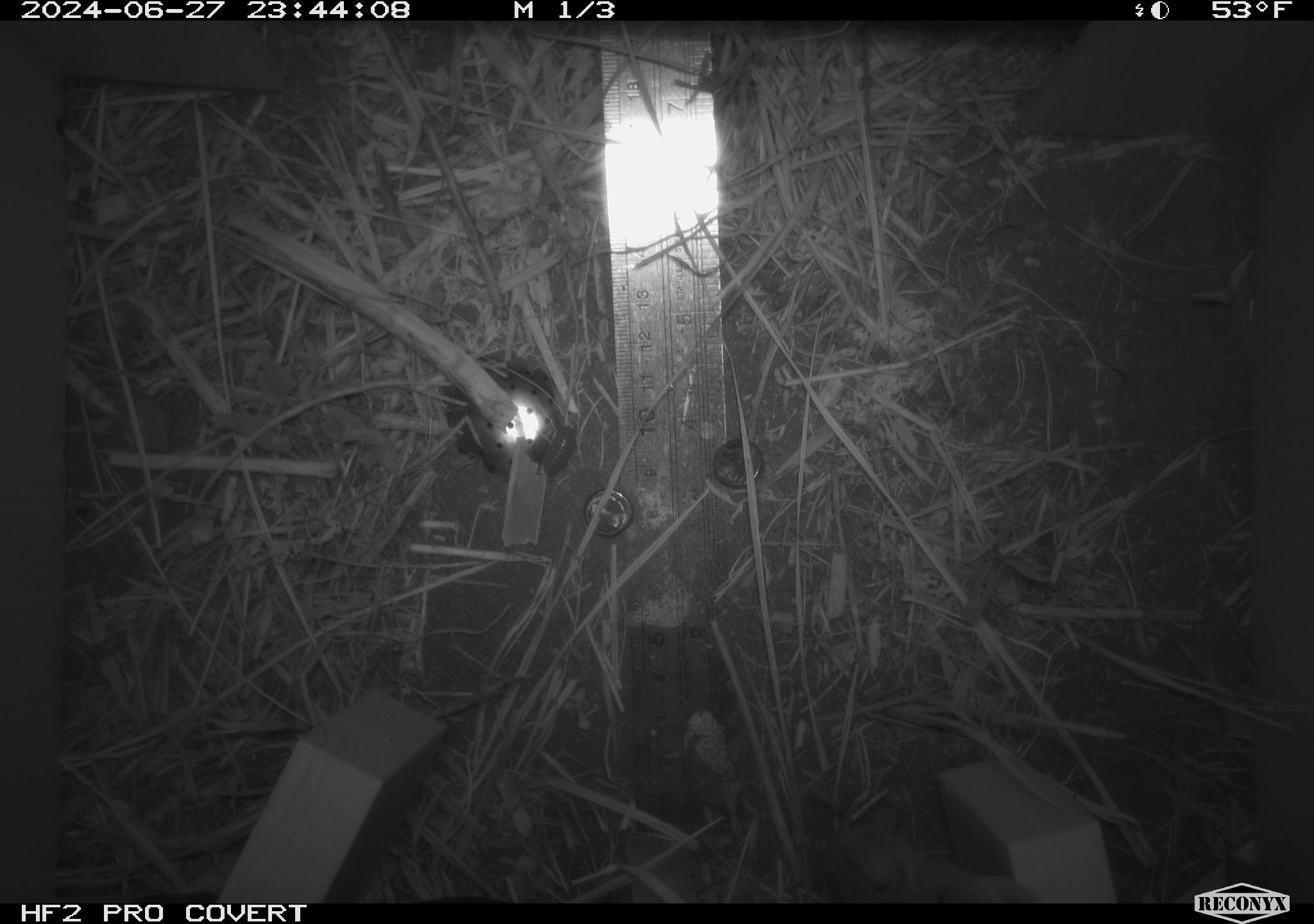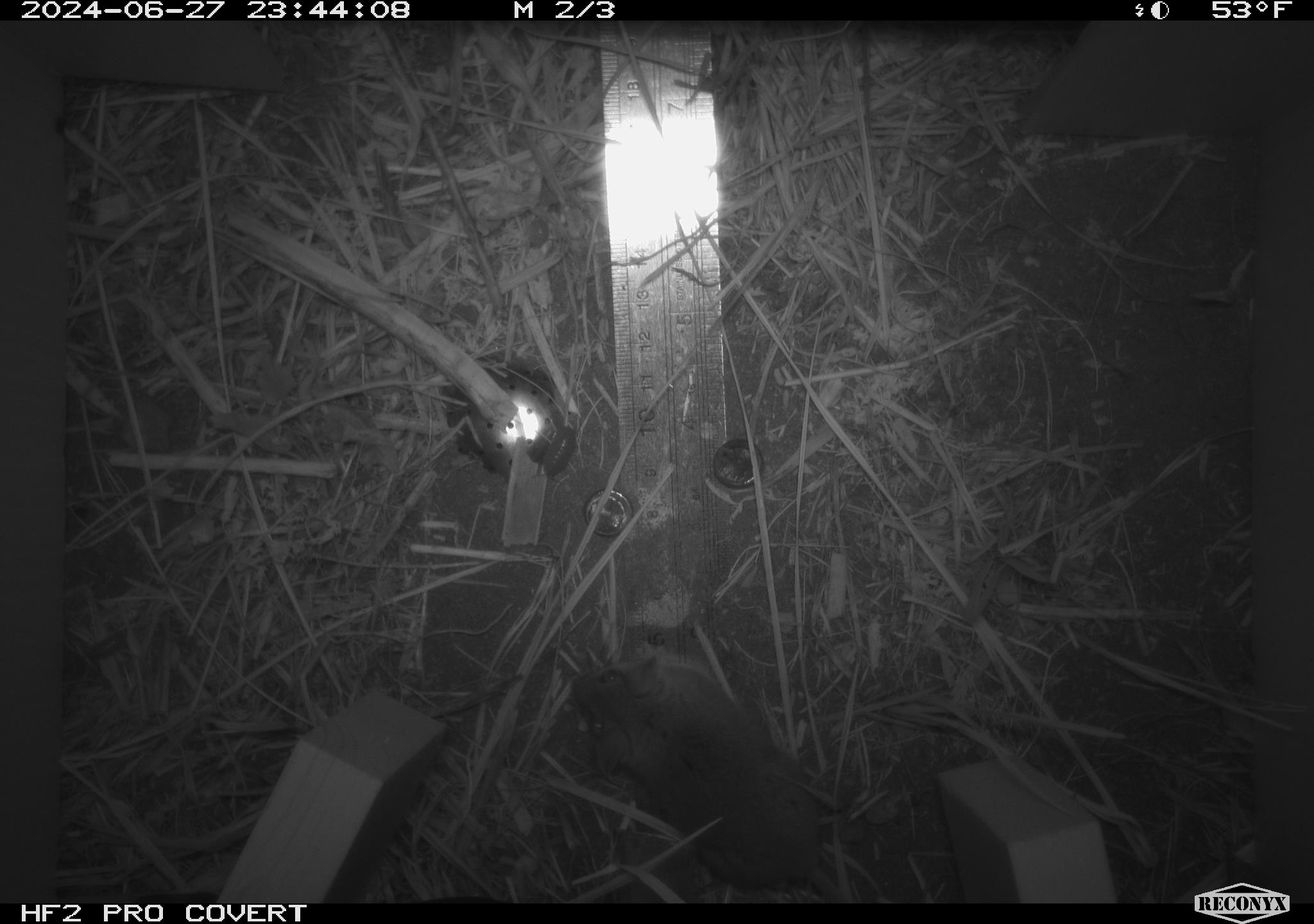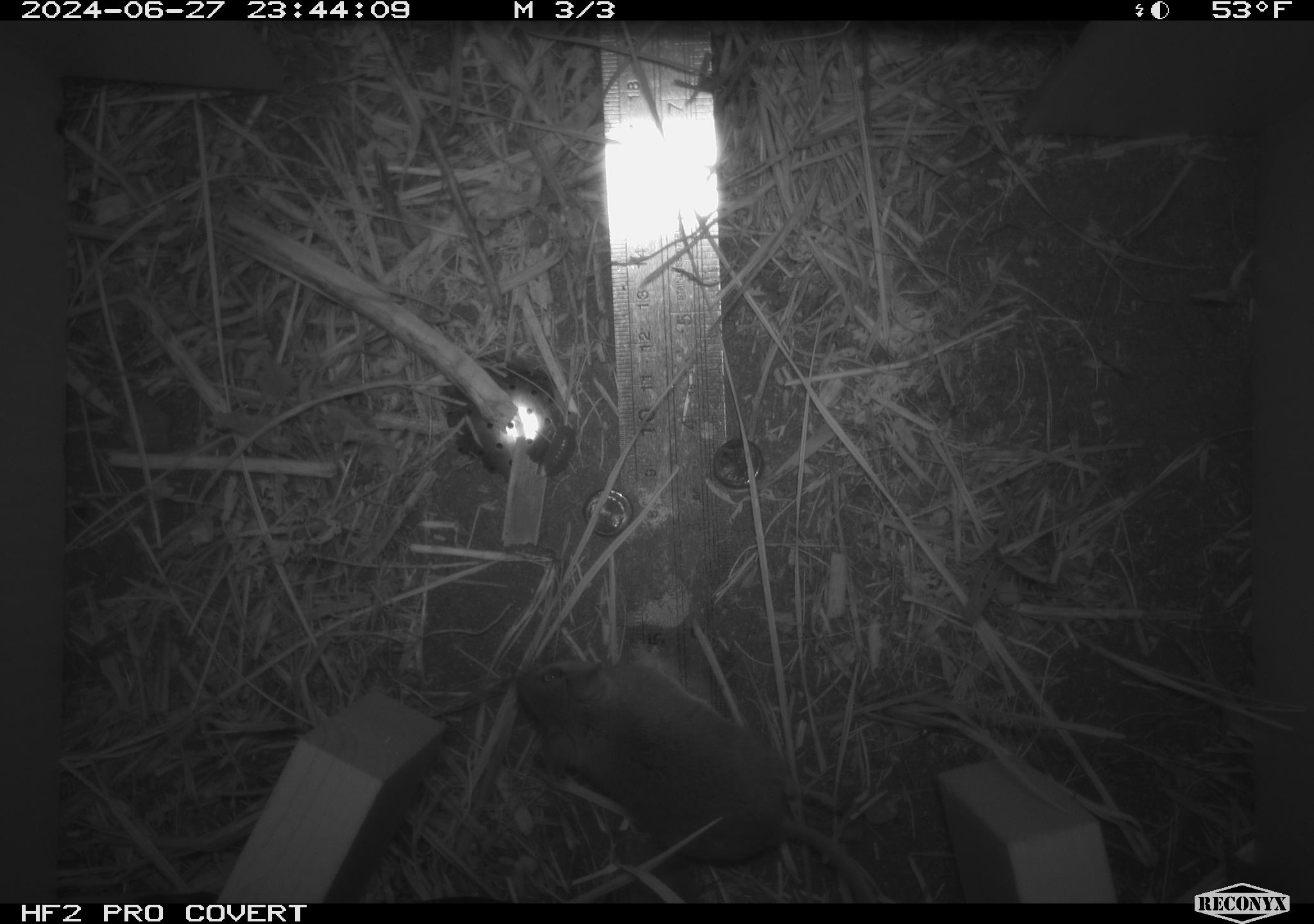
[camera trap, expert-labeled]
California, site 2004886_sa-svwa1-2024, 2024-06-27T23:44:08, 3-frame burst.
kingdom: Animalia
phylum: Chordata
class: Mammalia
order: Rodentia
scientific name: Rodentia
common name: mouse species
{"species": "mouse species (Rodentia)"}